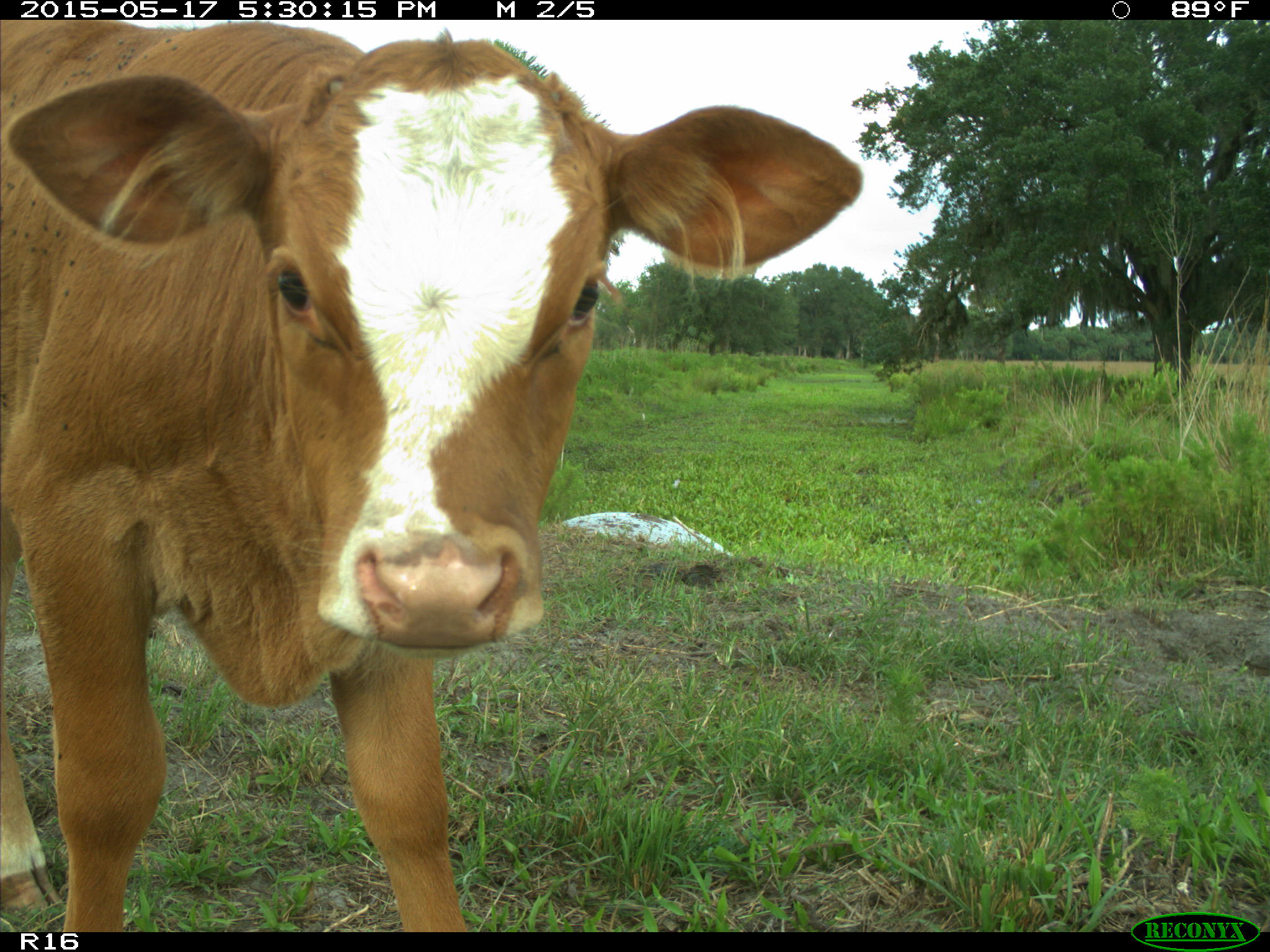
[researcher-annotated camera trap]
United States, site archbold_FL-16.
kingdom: Animalia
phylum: Chordata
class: Mammalia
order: Artiodactyla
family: Bovidae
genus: Bos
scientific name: Bos taurus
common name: domestic cow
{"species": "Bos taurus (domestic cow)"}